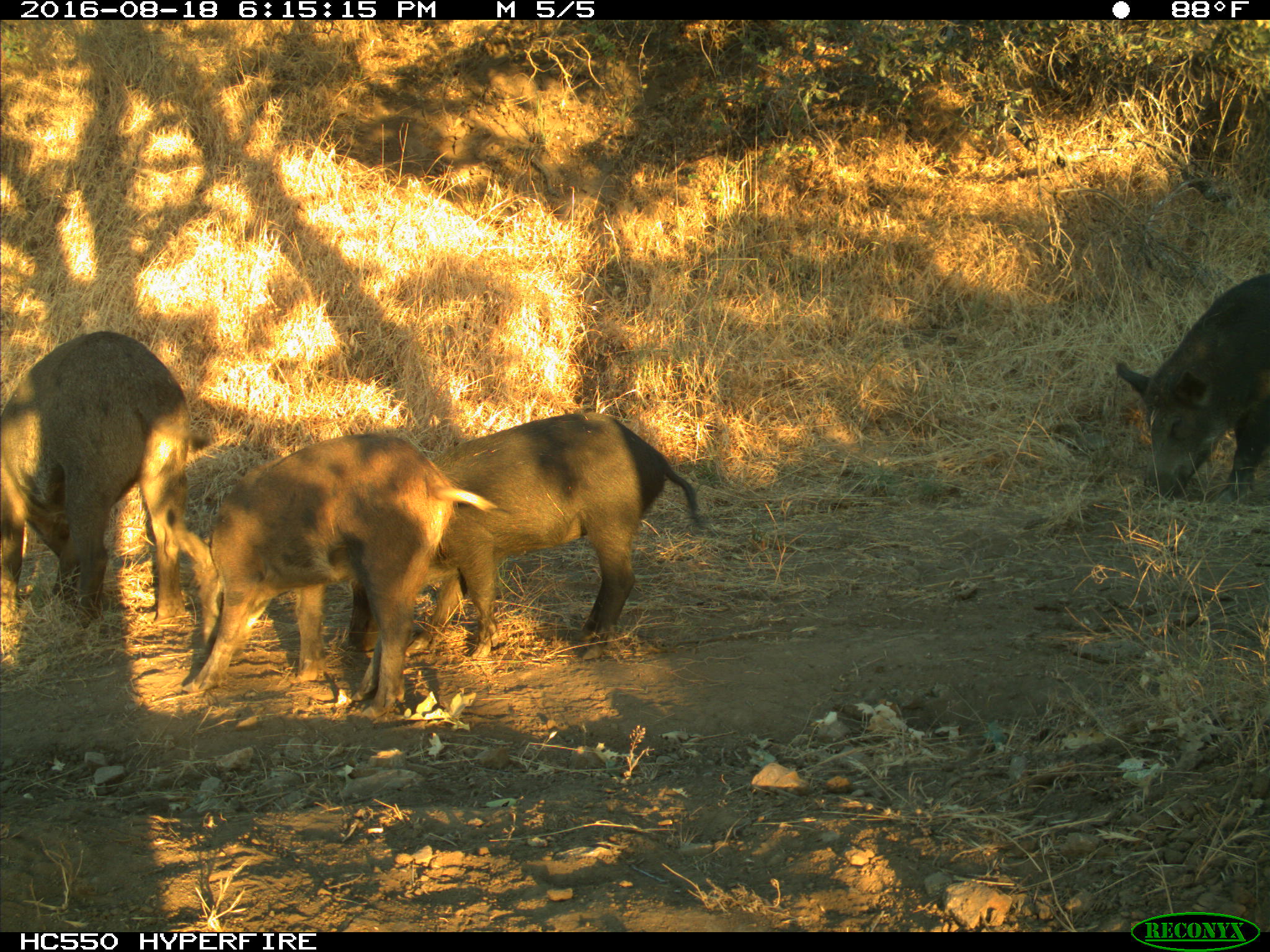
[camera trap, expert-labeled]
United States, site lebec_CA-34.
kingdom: Animalia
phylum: Chordata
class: Mammalia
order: Artiodactyla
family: Suidae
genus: Sus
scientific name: Sus scrofa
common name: wild boar